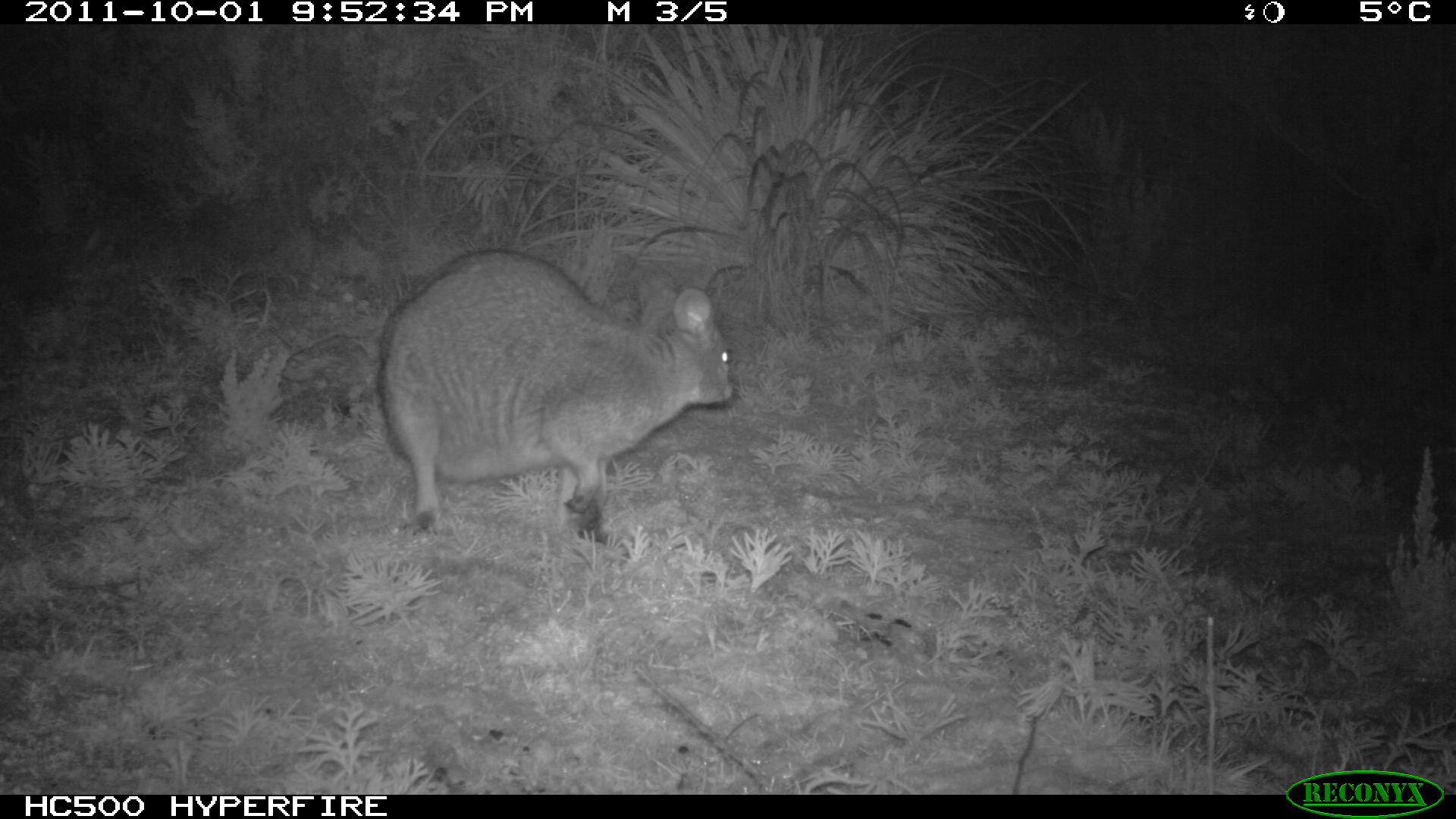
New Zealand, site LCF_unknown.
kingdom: Animalia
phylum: Chordata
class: Mammalia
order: Diprotodontia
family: Macropodidae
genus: Notamacropus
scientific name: Notamacropus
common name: wallaby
Wallaby (Notamacropus).